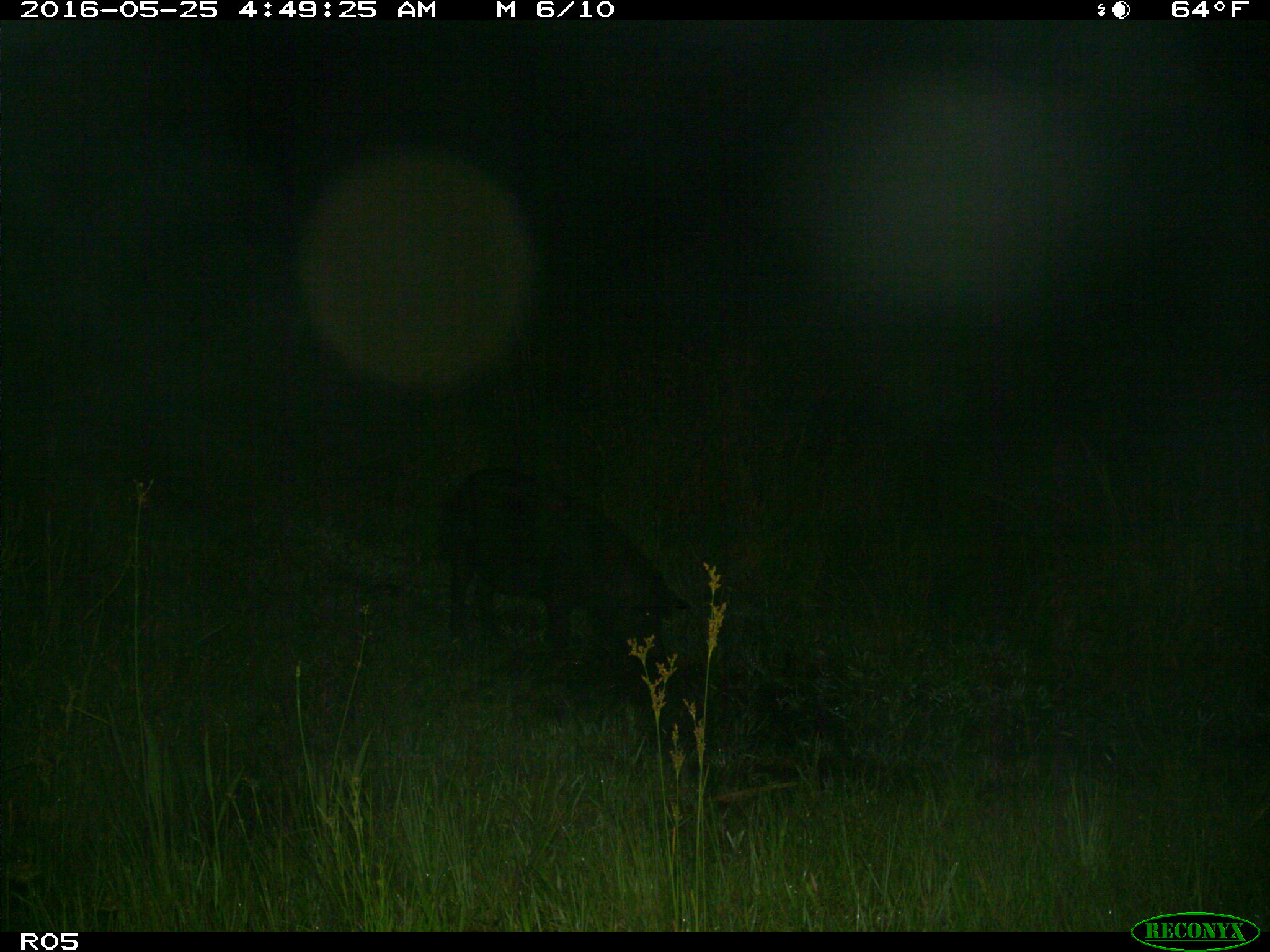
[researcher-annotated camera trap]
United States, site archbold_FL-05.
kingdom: Animalia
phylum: Chordata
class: Mammalia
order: Artiodactyla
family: Suidae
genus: Sus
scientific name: Sus scrofa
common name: wild boar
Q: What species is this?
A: Sus scrofa (wild boar).